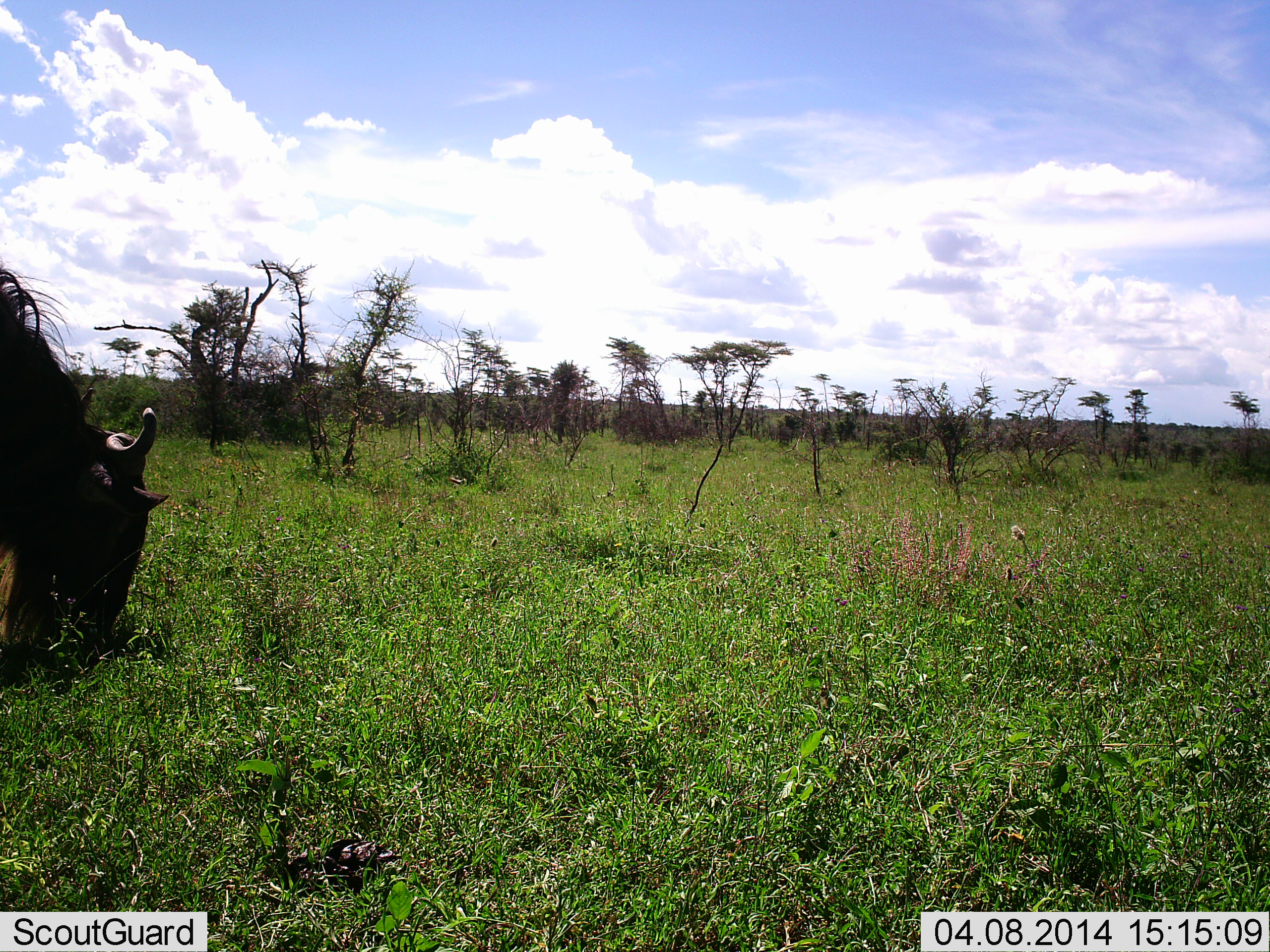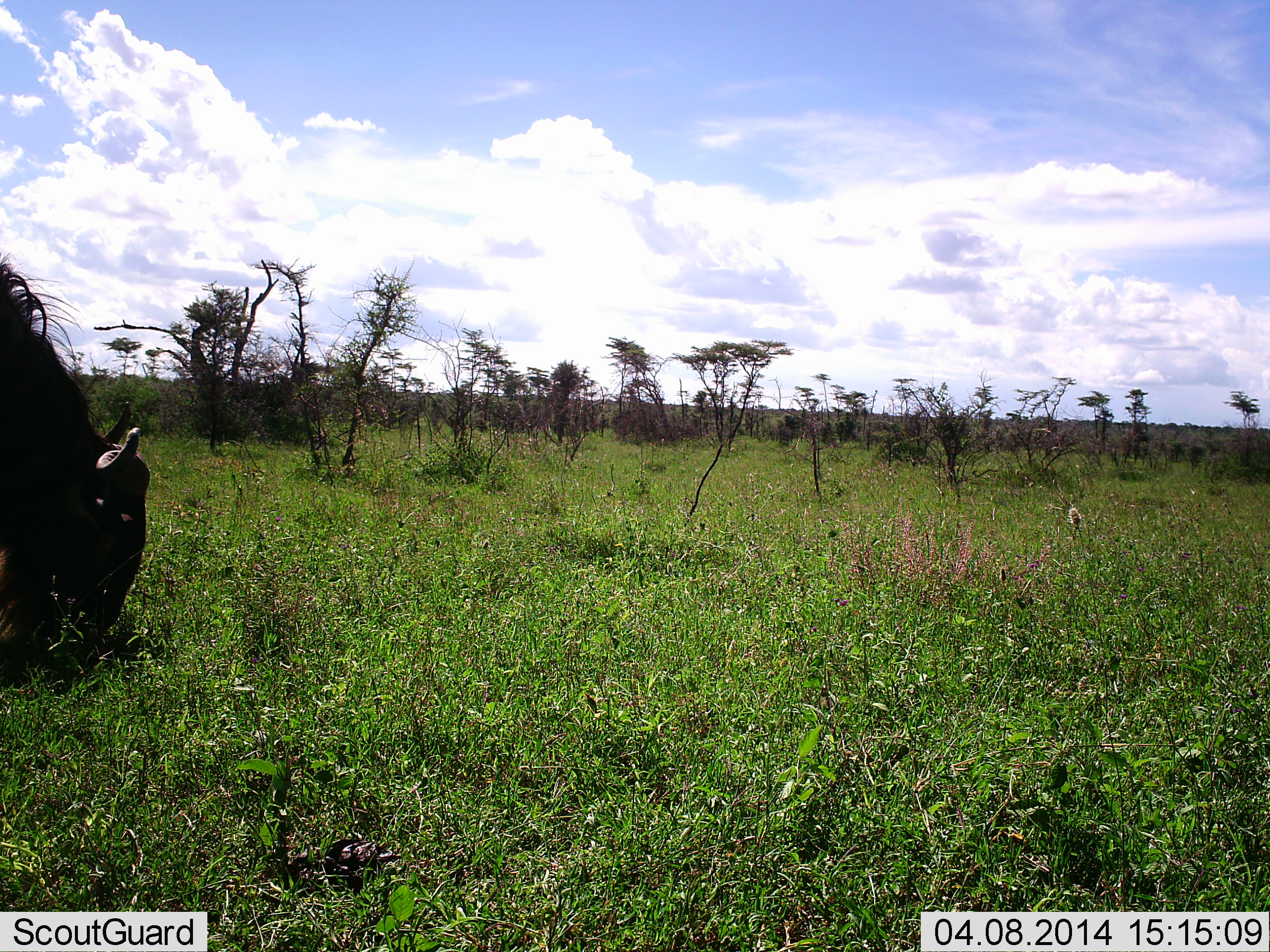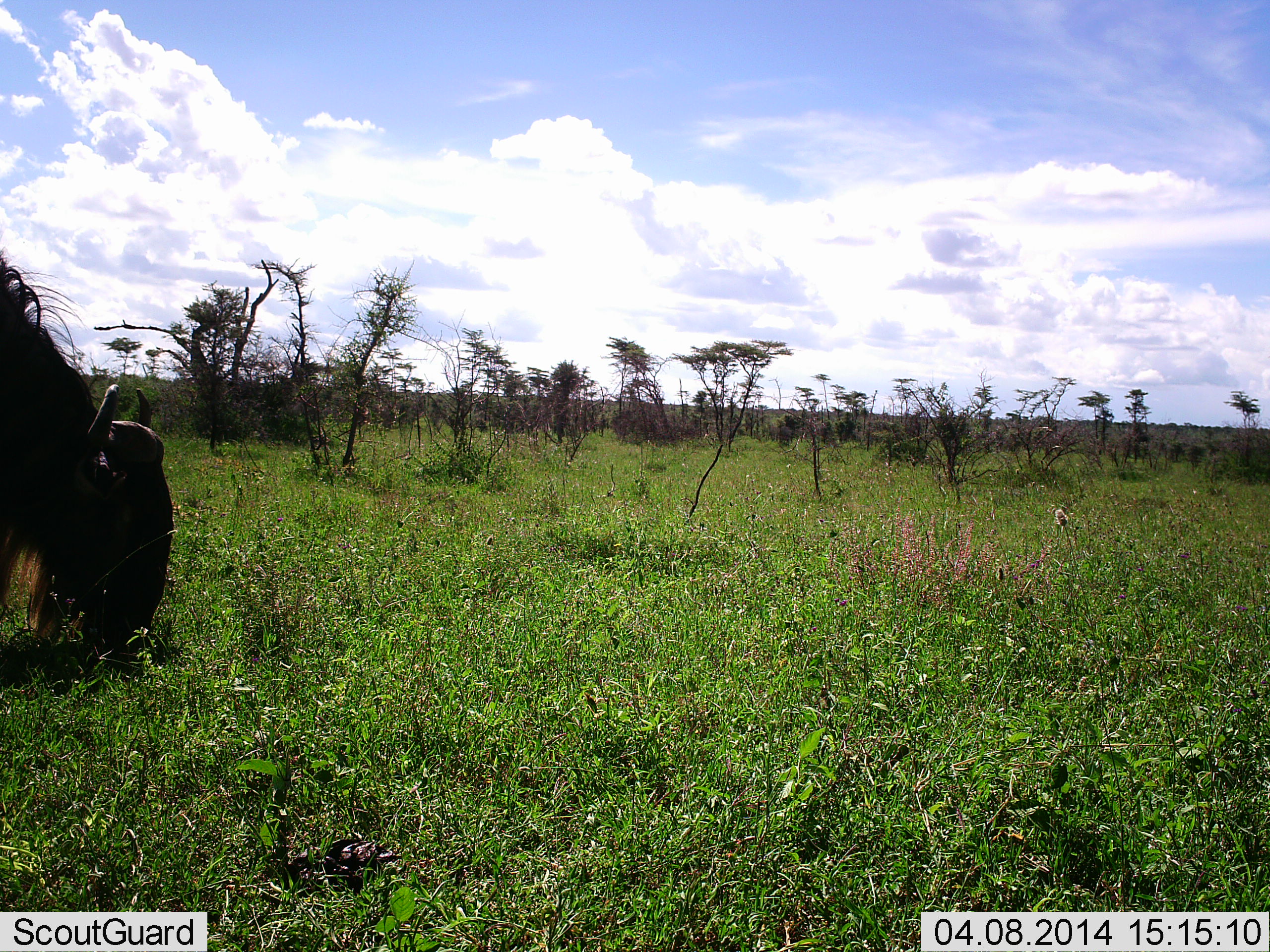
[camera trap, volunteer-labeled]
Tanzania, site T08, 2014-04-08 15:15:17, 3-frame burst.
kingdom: Animalia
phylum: Chordata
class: Mammalia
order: Artiodactyla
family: Bovidae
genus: Connochaetes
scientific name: Connochaetes taurinus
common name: blue wildebeest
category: wildebeest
Wildebeest (blue wildebeest) (Connochaetes taurinus), count 1. Behavior (volunteer vote fractions): standing 0%, resting 0%, moving 0%, interacting 0%. Young present (vote fraction): 0%. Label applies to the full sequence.